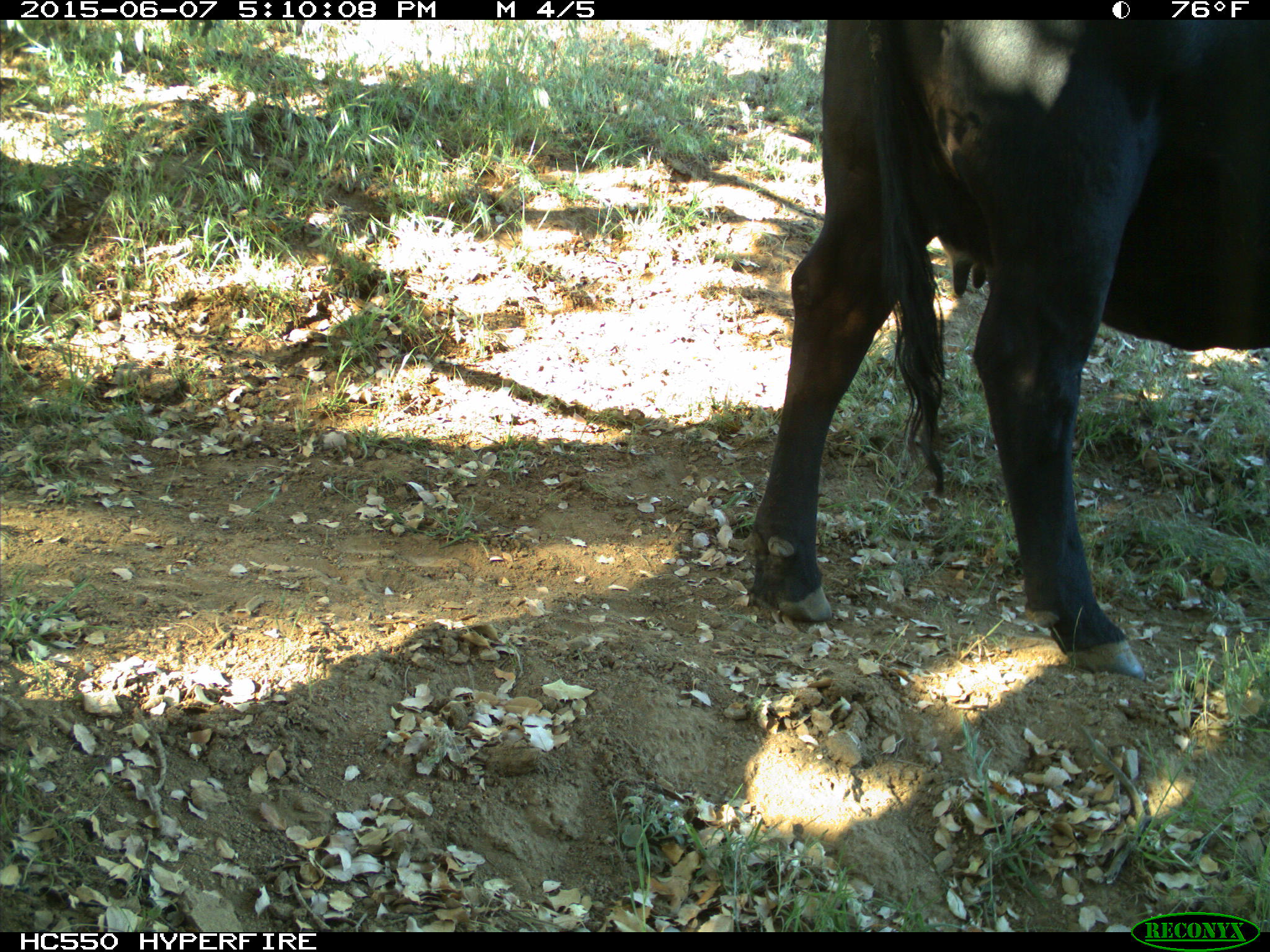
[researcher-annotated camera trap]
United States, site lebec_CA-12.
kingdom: Animalia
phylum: Chordata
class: Mammalia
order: Artiodactyla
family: Bovidae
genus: Bos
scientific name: Bos taurus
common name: domestic cow